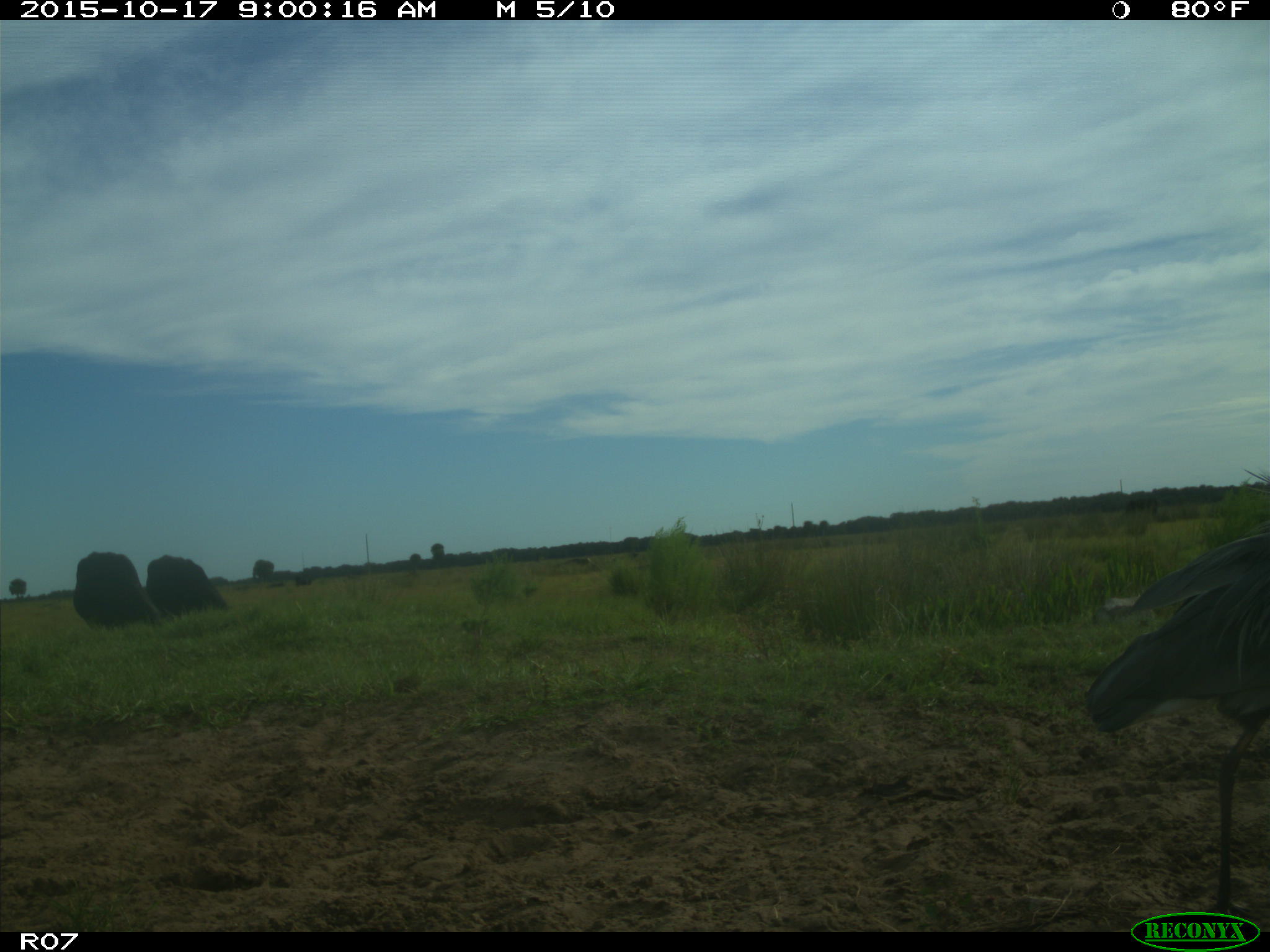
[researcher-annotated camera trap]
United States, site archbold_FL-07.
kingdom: Animalia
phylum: Chordata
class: Mammalia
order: Artiodactyla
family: Bovidae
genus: Bos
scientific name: Bos taurus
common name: domestic cow